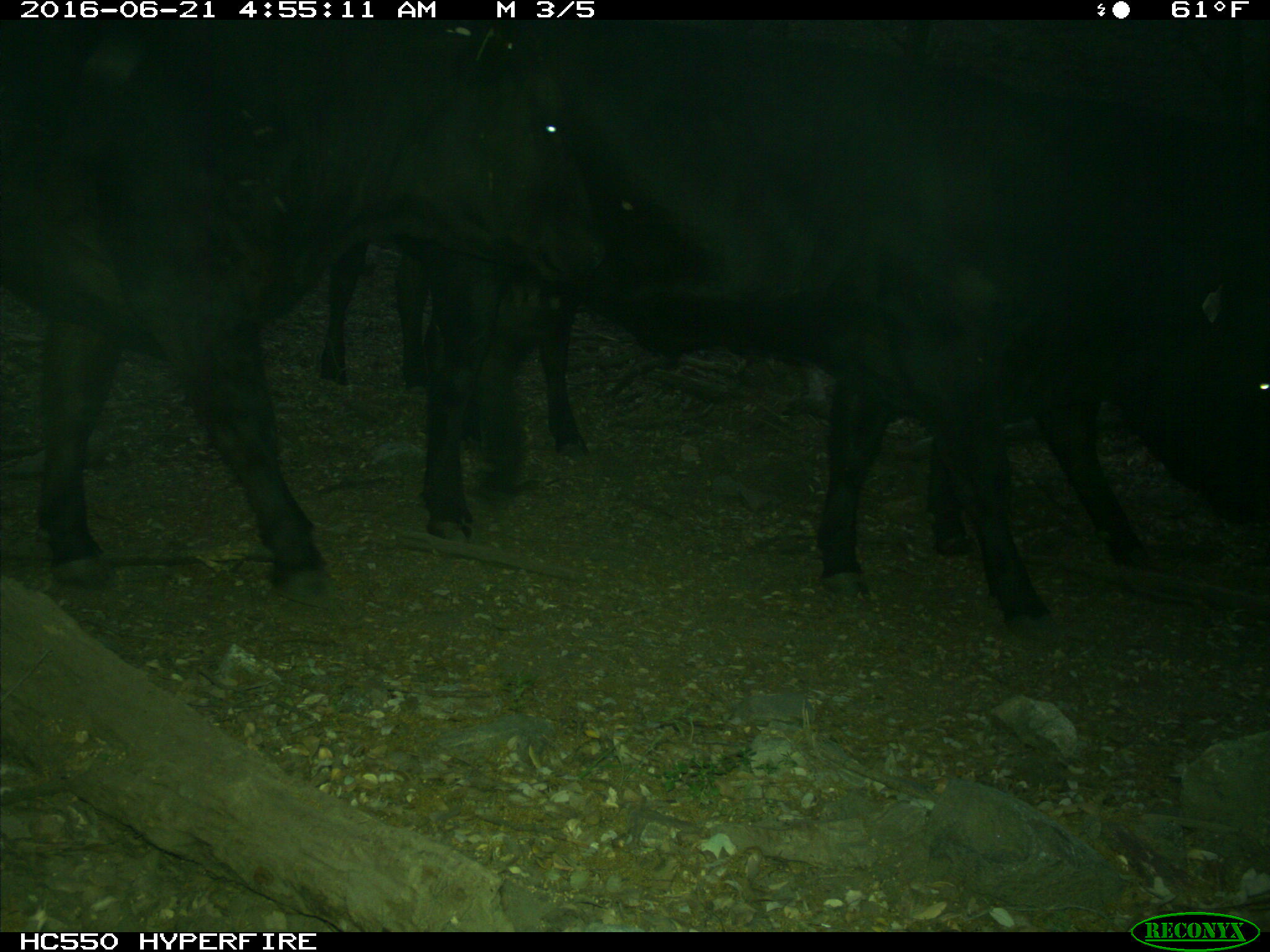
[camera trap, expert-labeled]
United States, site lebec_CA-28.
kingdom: Animalia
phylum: Chordata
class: Mammalia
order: Artiodactyla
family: Bovidae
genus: Bos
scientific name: Bos taurus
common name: domestic cow